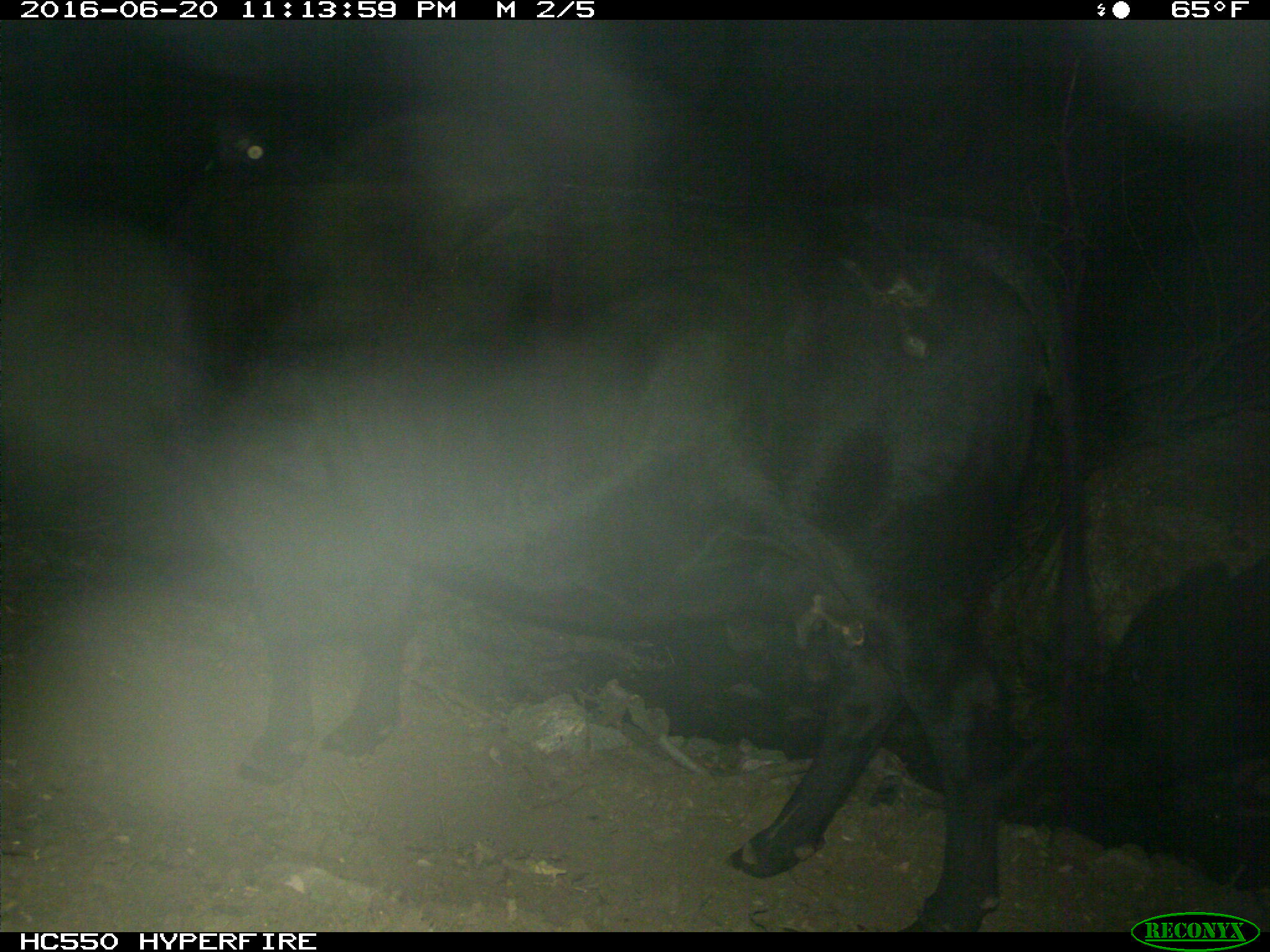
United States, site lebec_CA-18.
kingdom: Animalia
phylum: Chordata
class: Mammalia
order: Artiodactyla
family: Bovidae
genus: Bos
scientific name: Bos taurus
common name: domestic cow